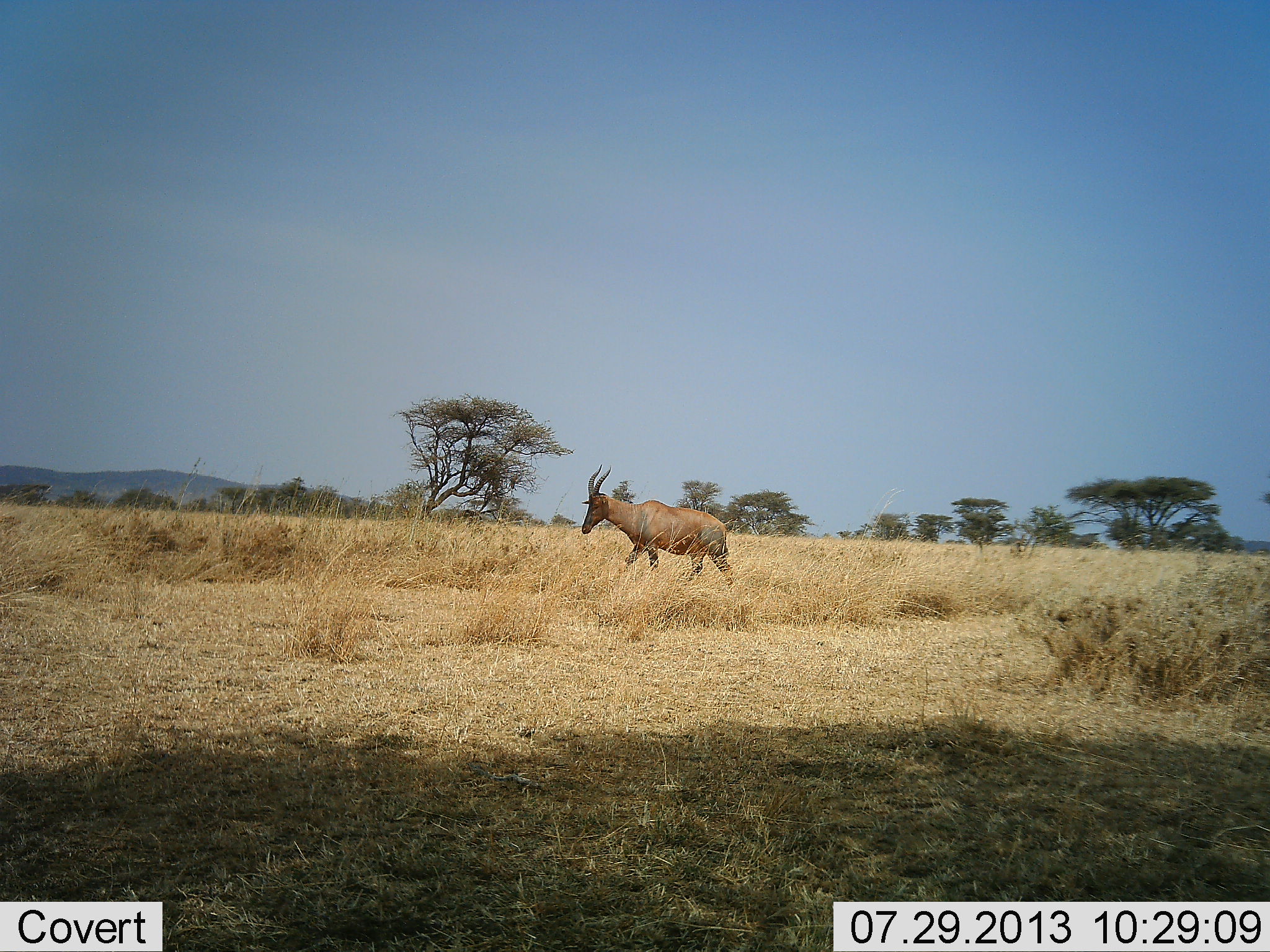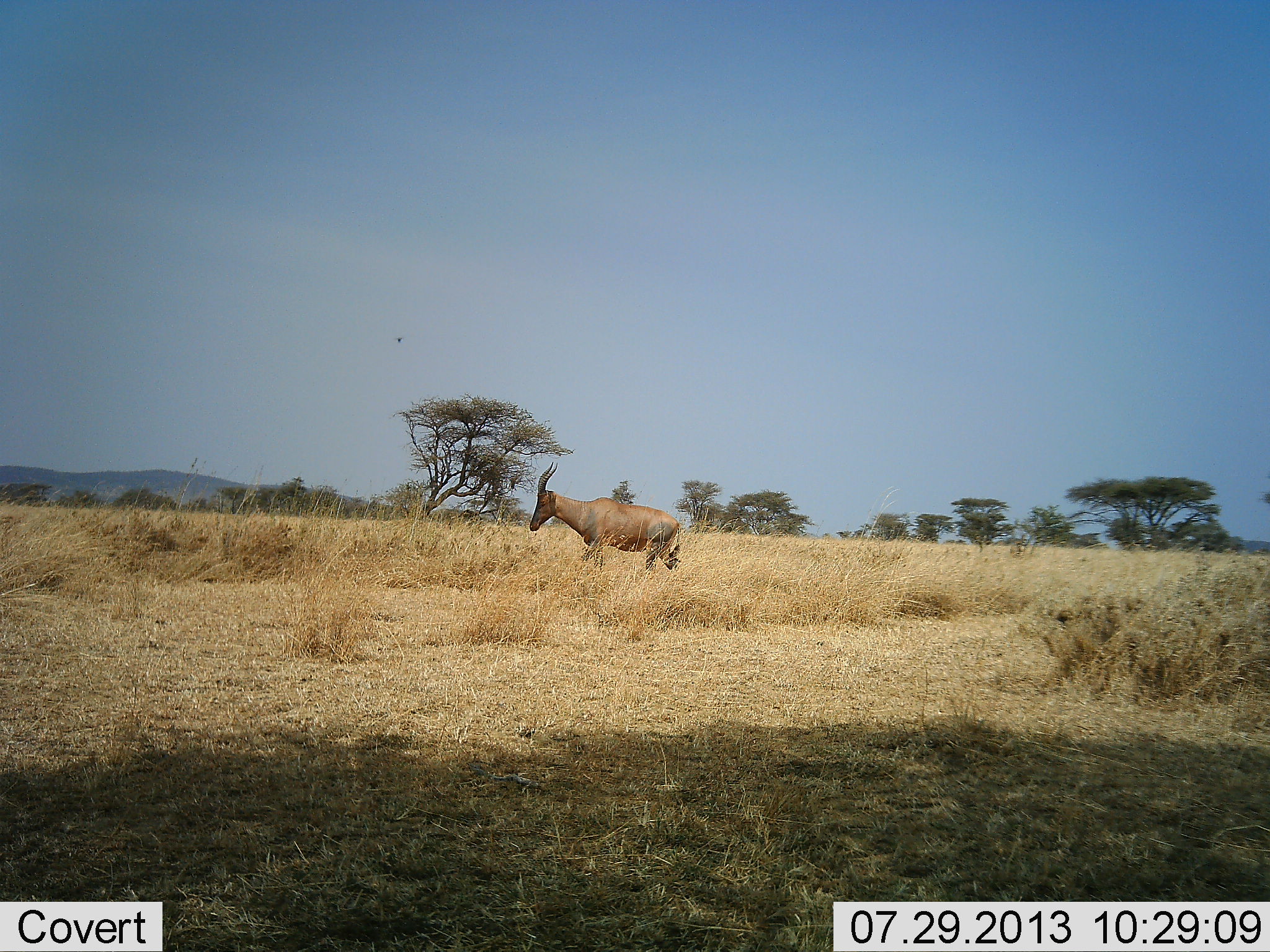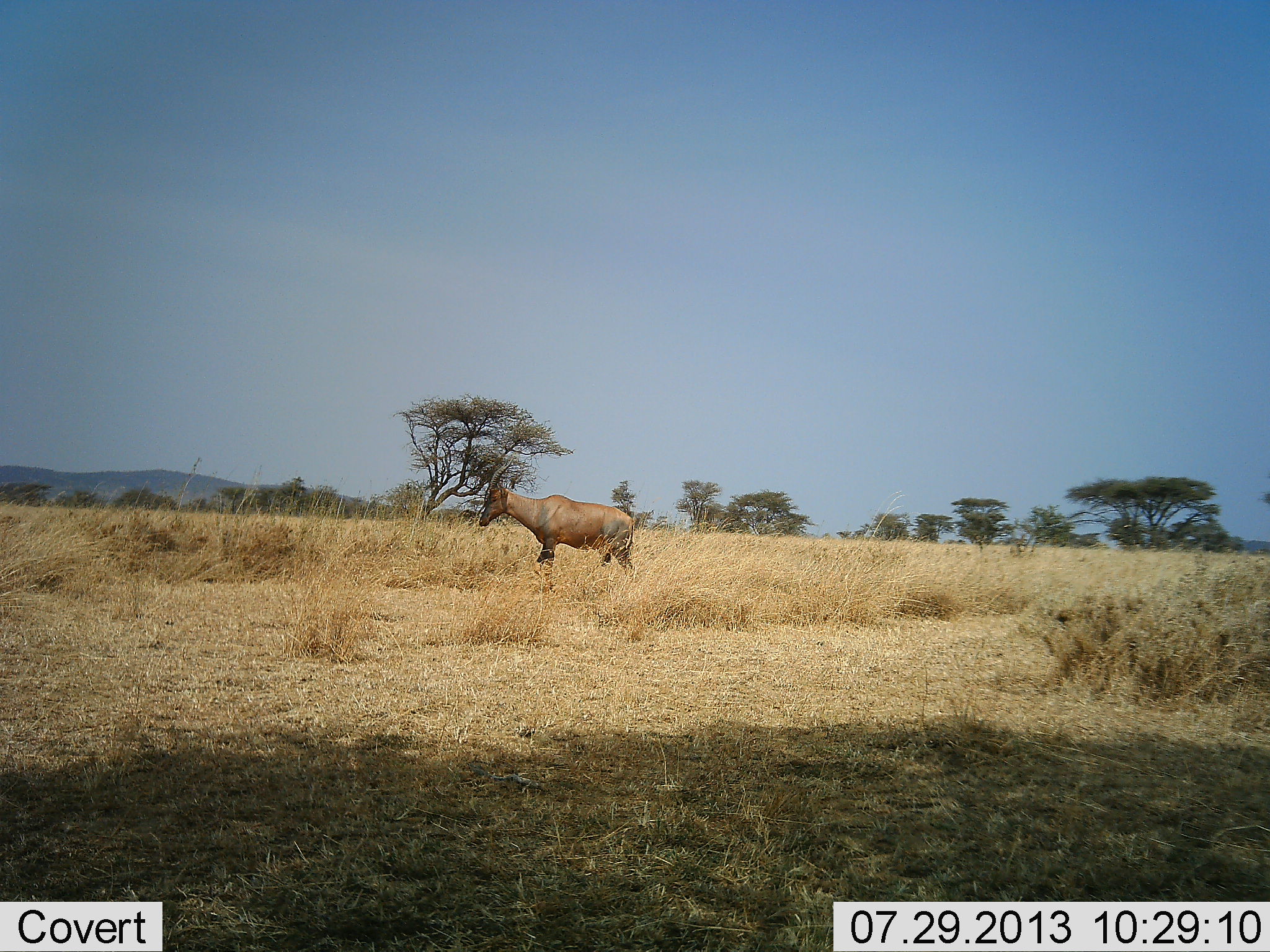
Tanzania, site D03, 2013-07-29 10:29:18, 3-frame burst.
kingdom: Animalia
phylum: Chordata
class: Mammalia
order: Artiodactyla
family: Bovidae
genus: Damaliscus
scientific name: Damaliscus lunatus jimela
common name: topi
Topi (Damaliscus lunatus jimela), count 1. Behavior (volunteer vote fractions): standing 0%, resting 0%, moving 100%, interacting 0%. Young present (vote fraction): 0%. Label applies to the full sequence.